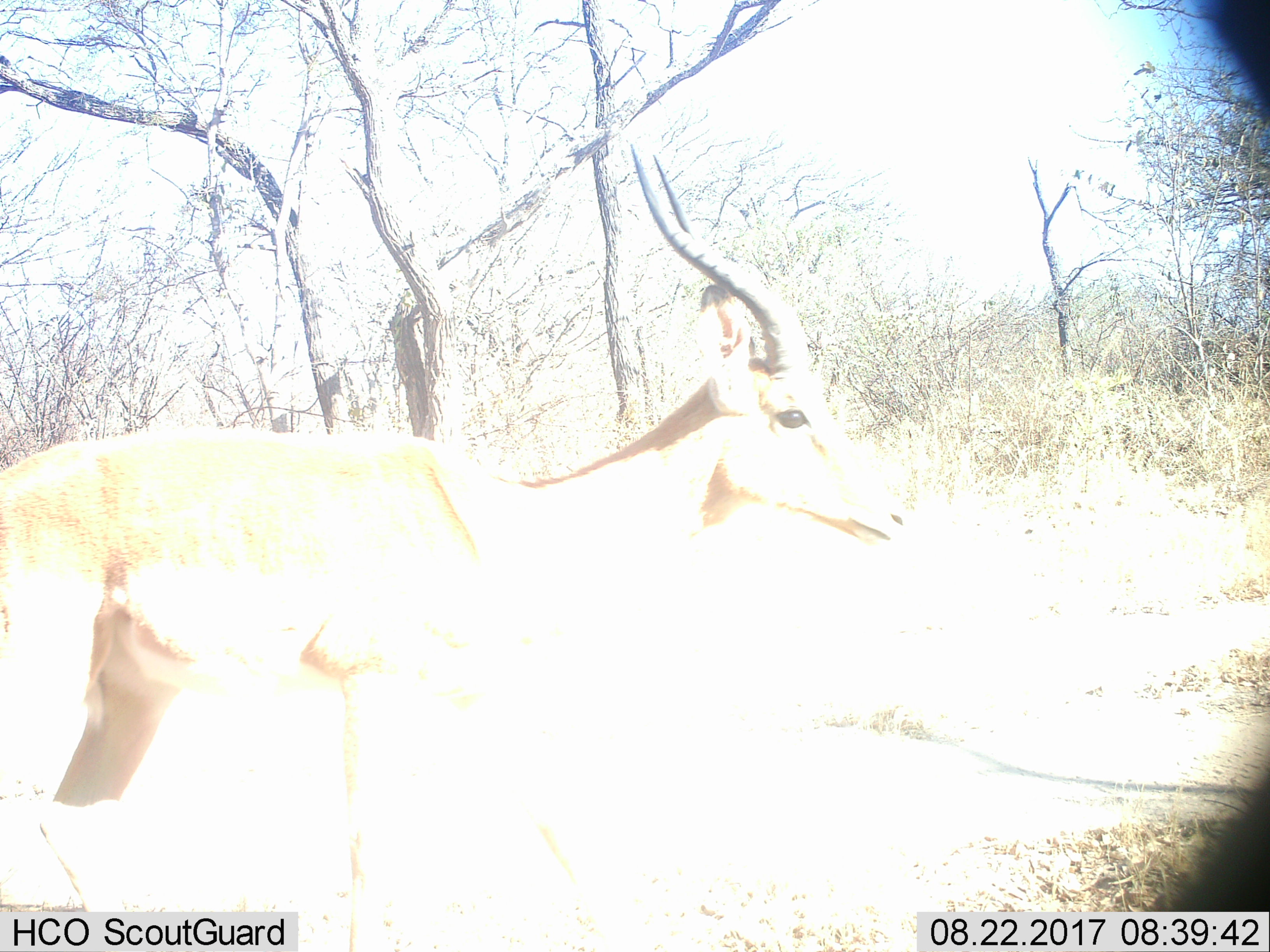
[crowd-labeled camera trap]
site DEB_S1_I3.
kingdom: Animalia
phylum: Chordata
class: Mammalia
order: Artiodactyla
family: Bovidae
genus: Aepyceros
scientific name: Aepyceros melampus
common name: impala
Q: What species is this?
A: Impala (Aepyceros melampus).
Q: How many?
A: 1.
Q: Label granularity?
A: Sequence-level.